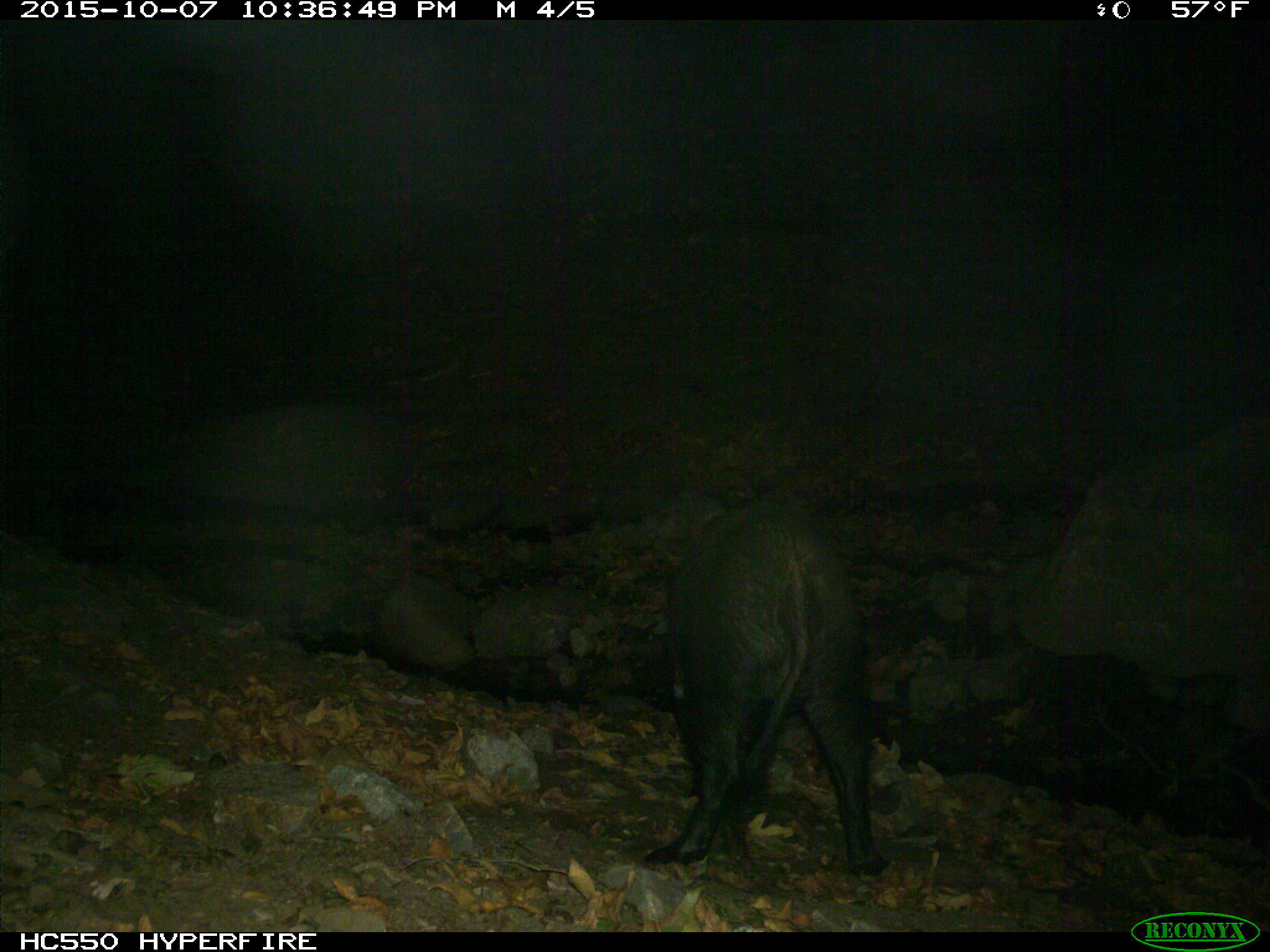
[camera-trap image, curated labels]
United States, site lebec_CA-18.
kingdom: Animalia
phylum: Chordata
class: Mammalia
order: Artiodactyla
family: Suidae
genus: Sus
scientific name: Sus scrofa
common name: wild boar